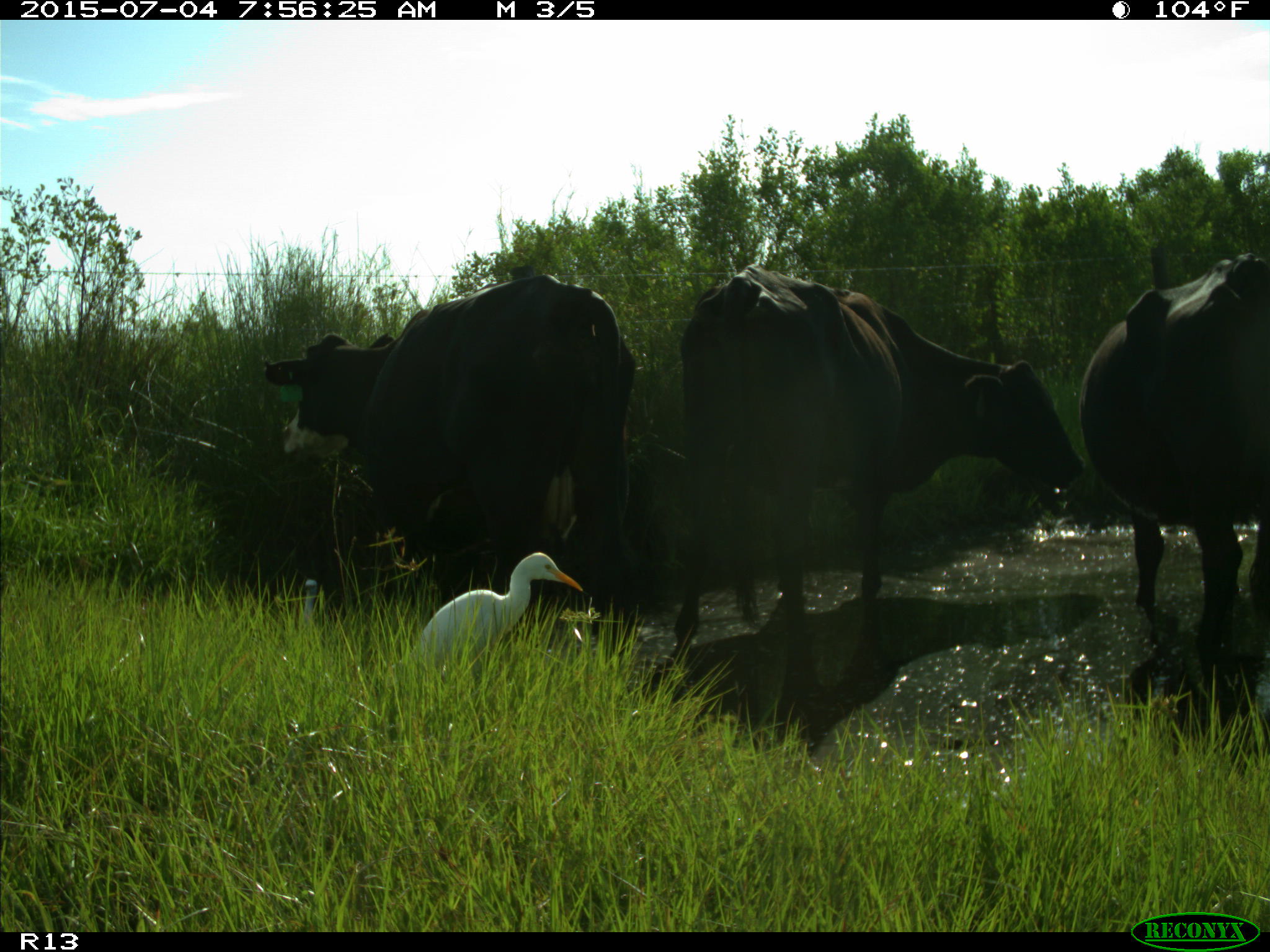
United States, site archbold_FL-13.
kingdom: Animalia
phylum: Chordata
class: Mammalia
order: Artiodactyla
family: Bovidae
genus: Bos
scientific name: Bos taurus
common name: domestic cow